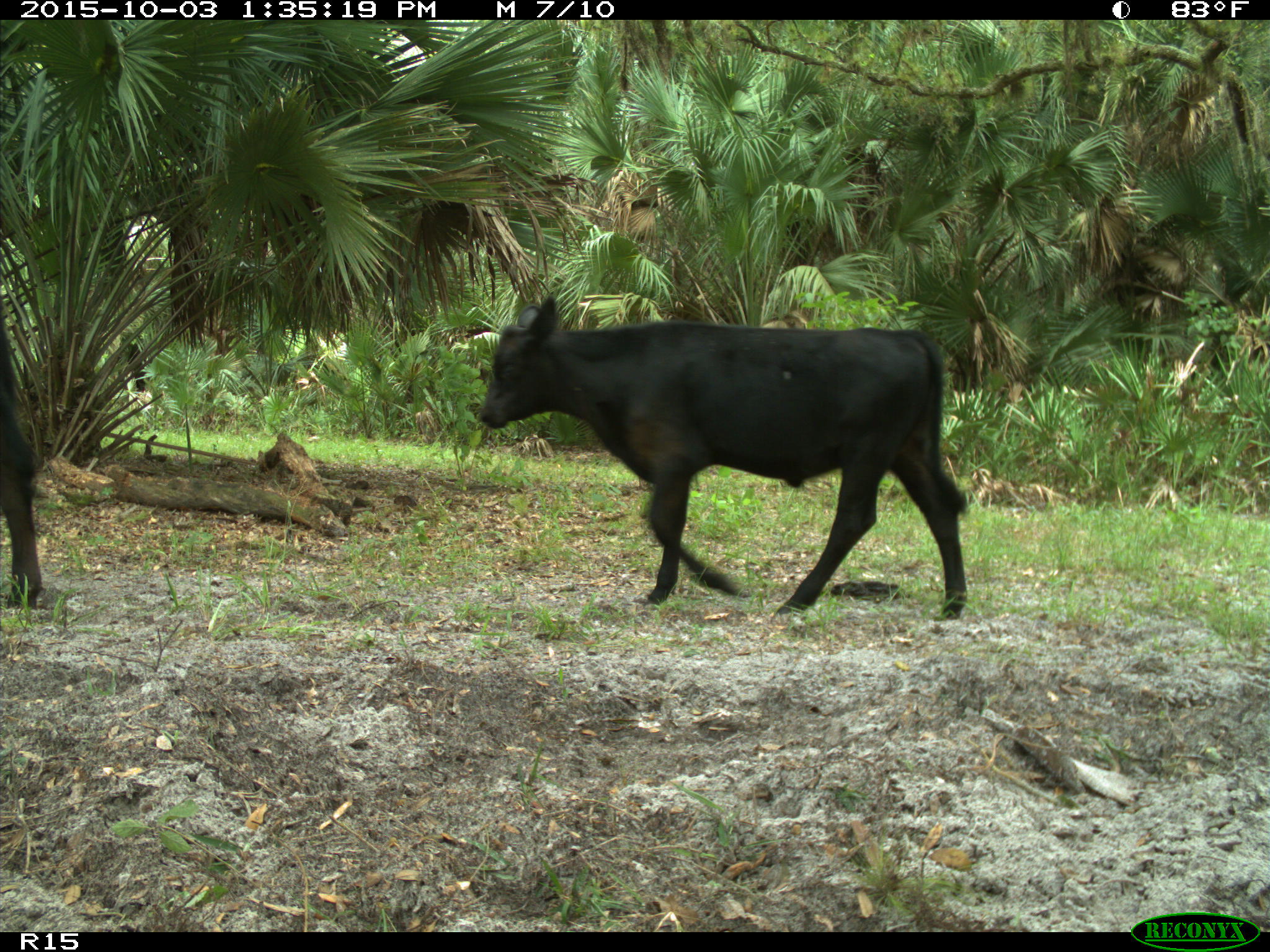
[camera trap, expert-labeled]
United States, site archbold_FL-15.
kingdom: Animalia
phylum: Chordata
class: Mammalia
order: Artiodactyla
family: Bovidae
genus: Bos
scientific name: Bos taurus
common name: domestic cow